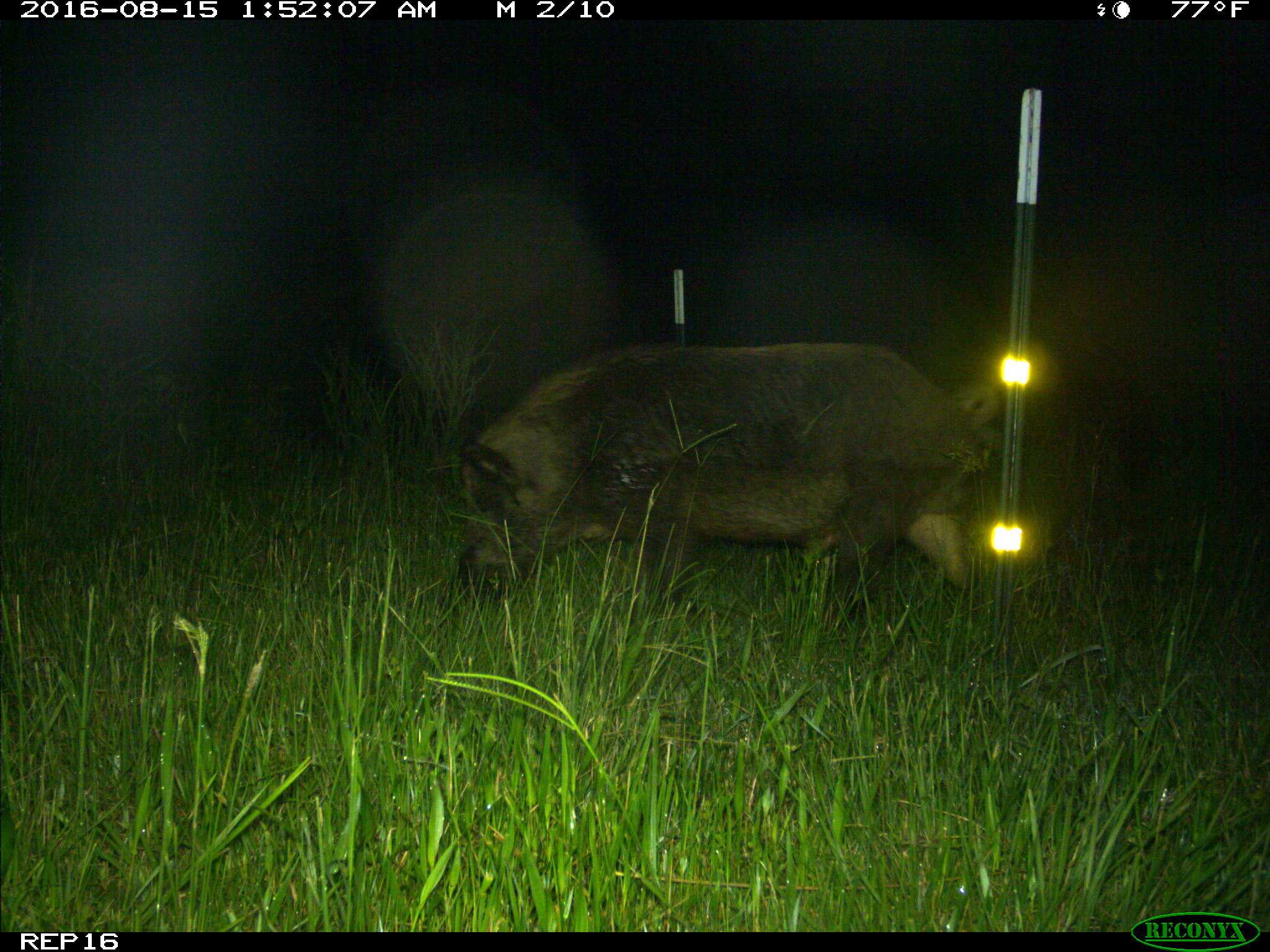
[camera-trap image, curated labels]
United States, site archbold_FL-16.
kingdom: Animalia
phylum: Chordata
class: Mammalia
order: Artiodactyla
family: Suidae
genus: Sus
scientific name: Sus scrofa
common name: wild boar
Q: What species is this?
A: Sus scrofa (wild boar).